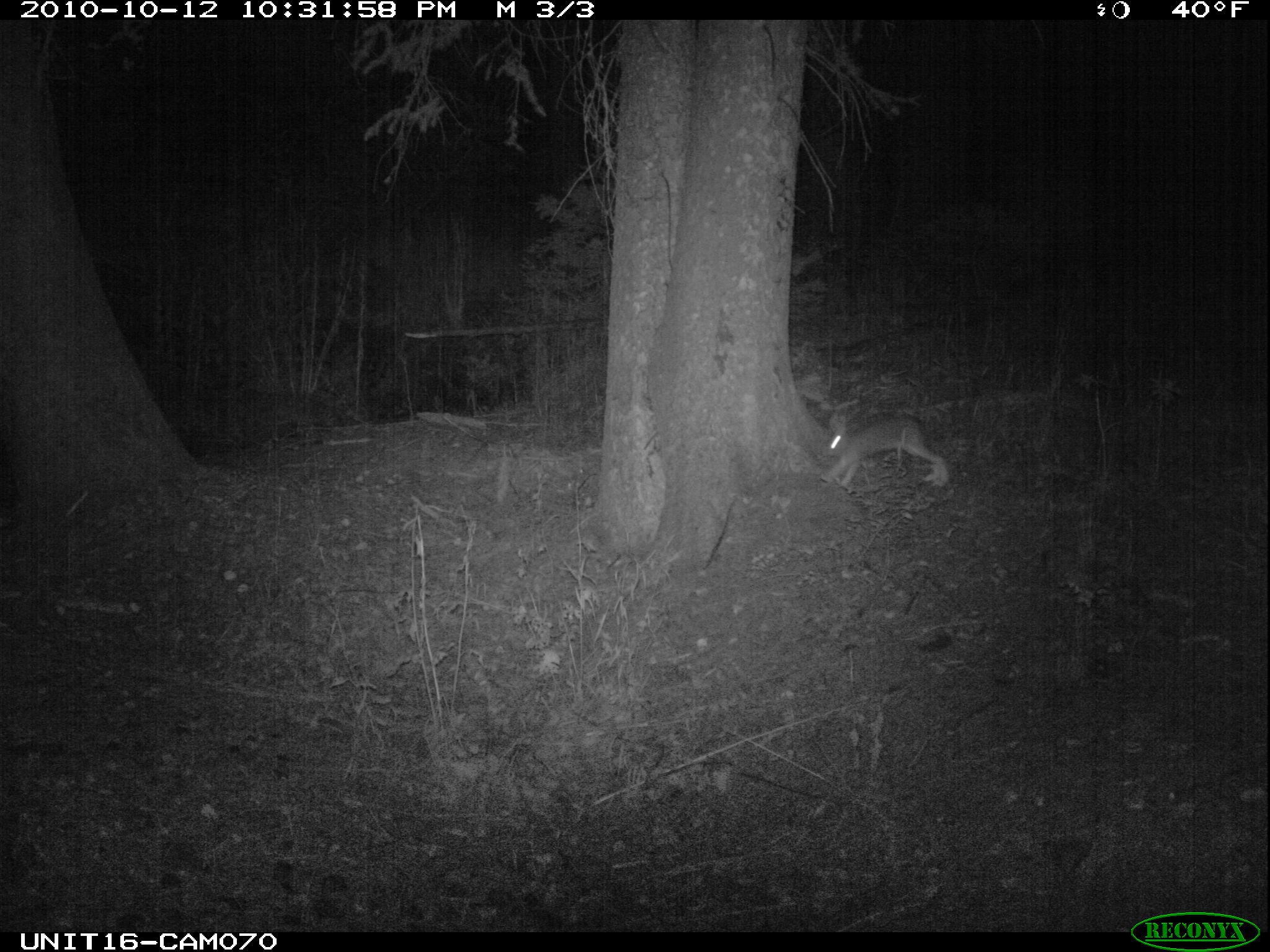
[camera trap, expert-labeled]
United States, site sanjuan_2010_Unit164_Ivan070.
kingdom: Animalia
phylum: Chordata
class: Mammalia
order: Lagomorpha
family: Leporidae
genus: Lepus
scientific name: Lepus americanus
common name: snowshoe hare